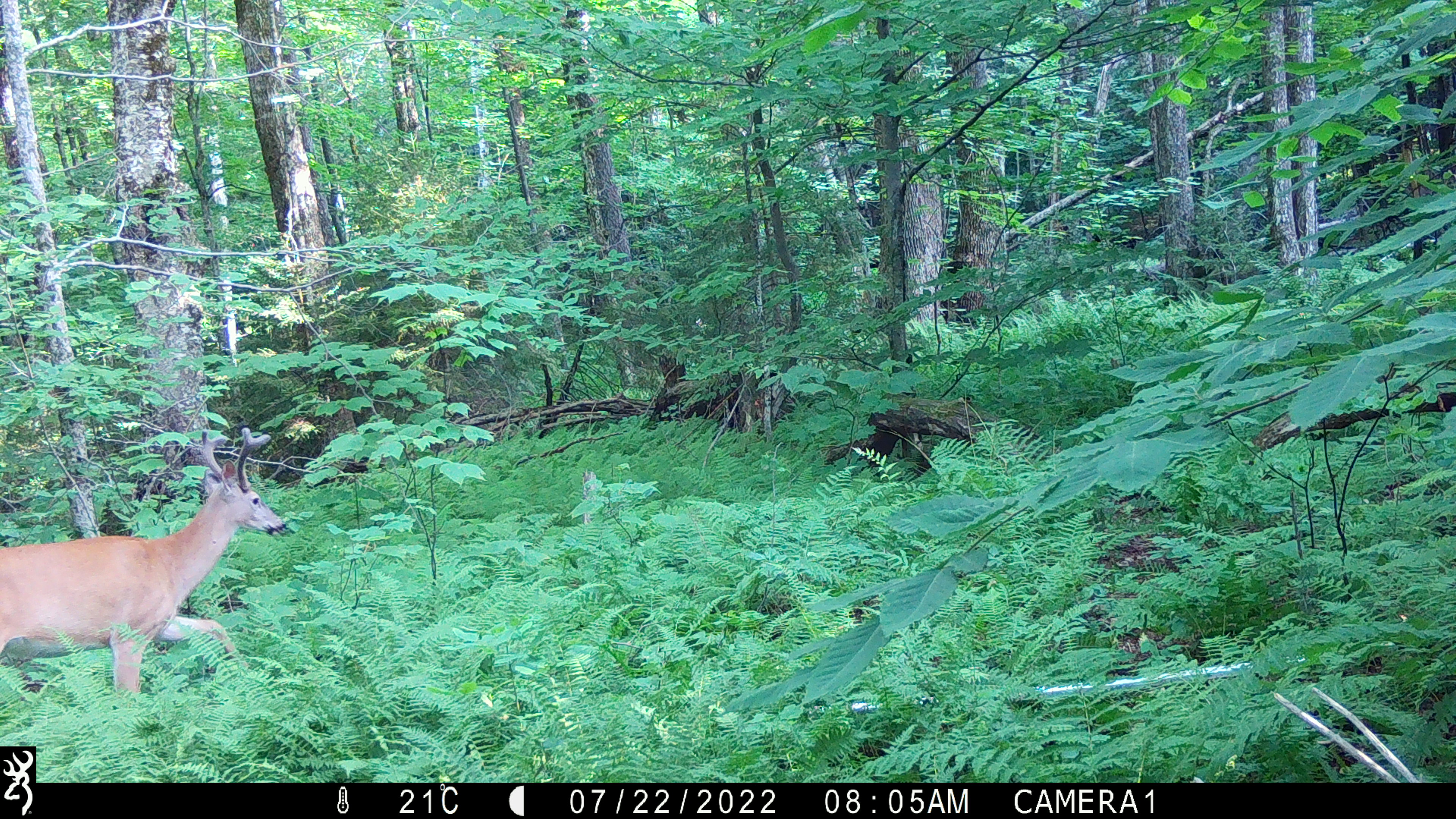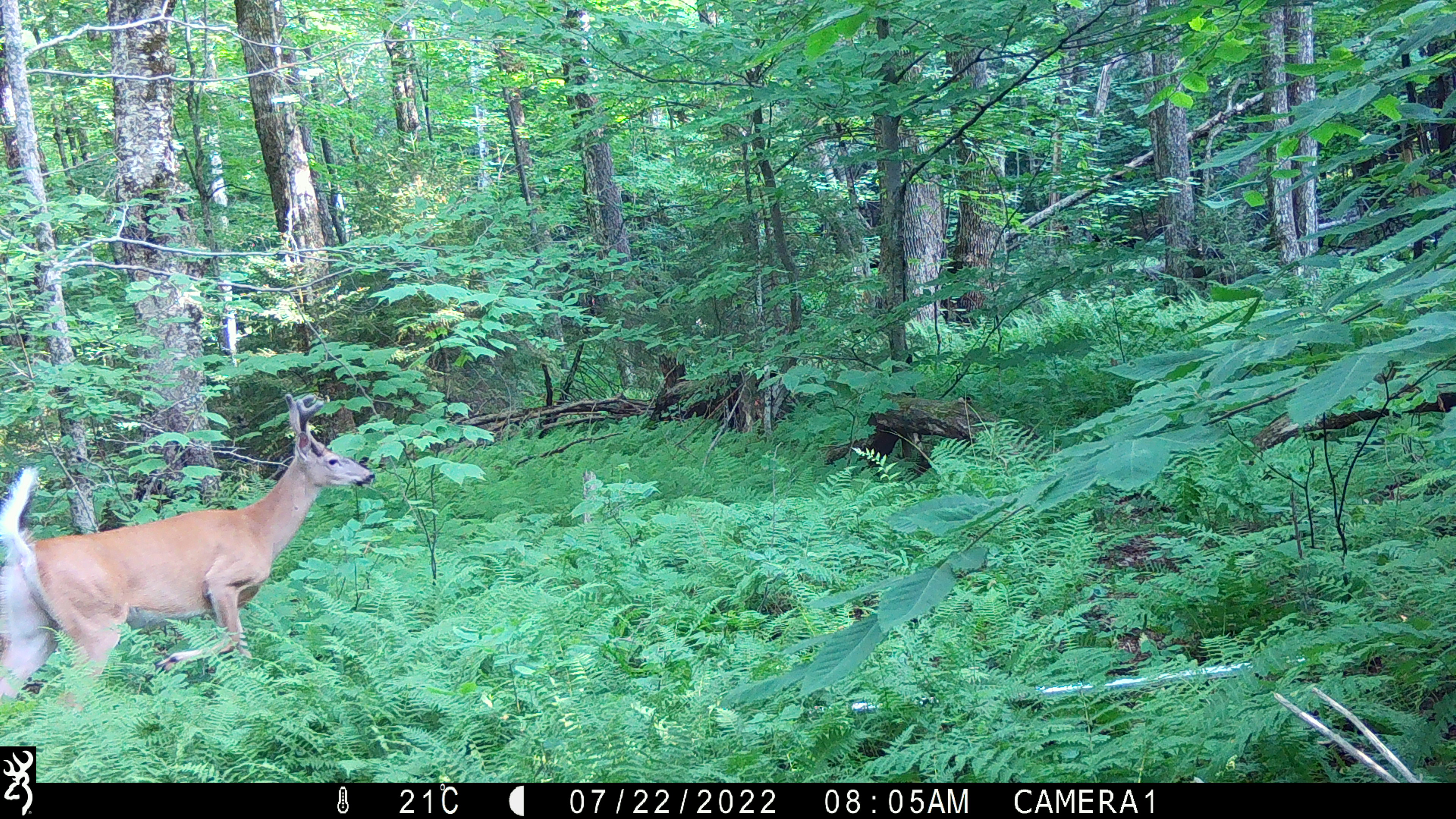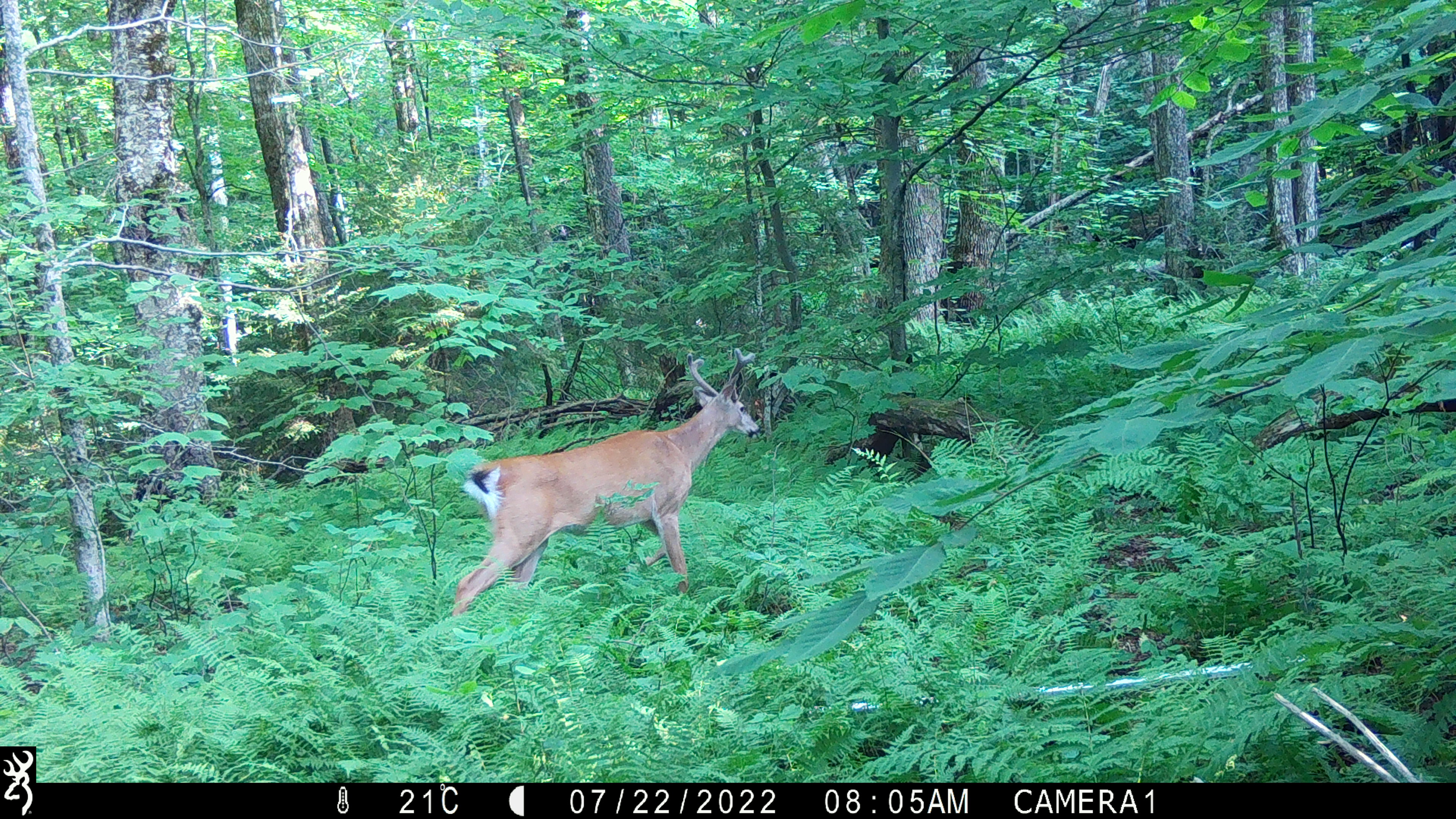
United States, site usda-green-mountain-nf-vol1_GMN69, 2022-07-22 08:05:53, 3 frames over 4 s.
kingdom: Animalia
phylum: Chordata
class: Mammalia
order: Artiodactyla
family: Cervidae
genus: Odocoileus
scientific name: Odocoileus virginianus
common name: white-tailed deer